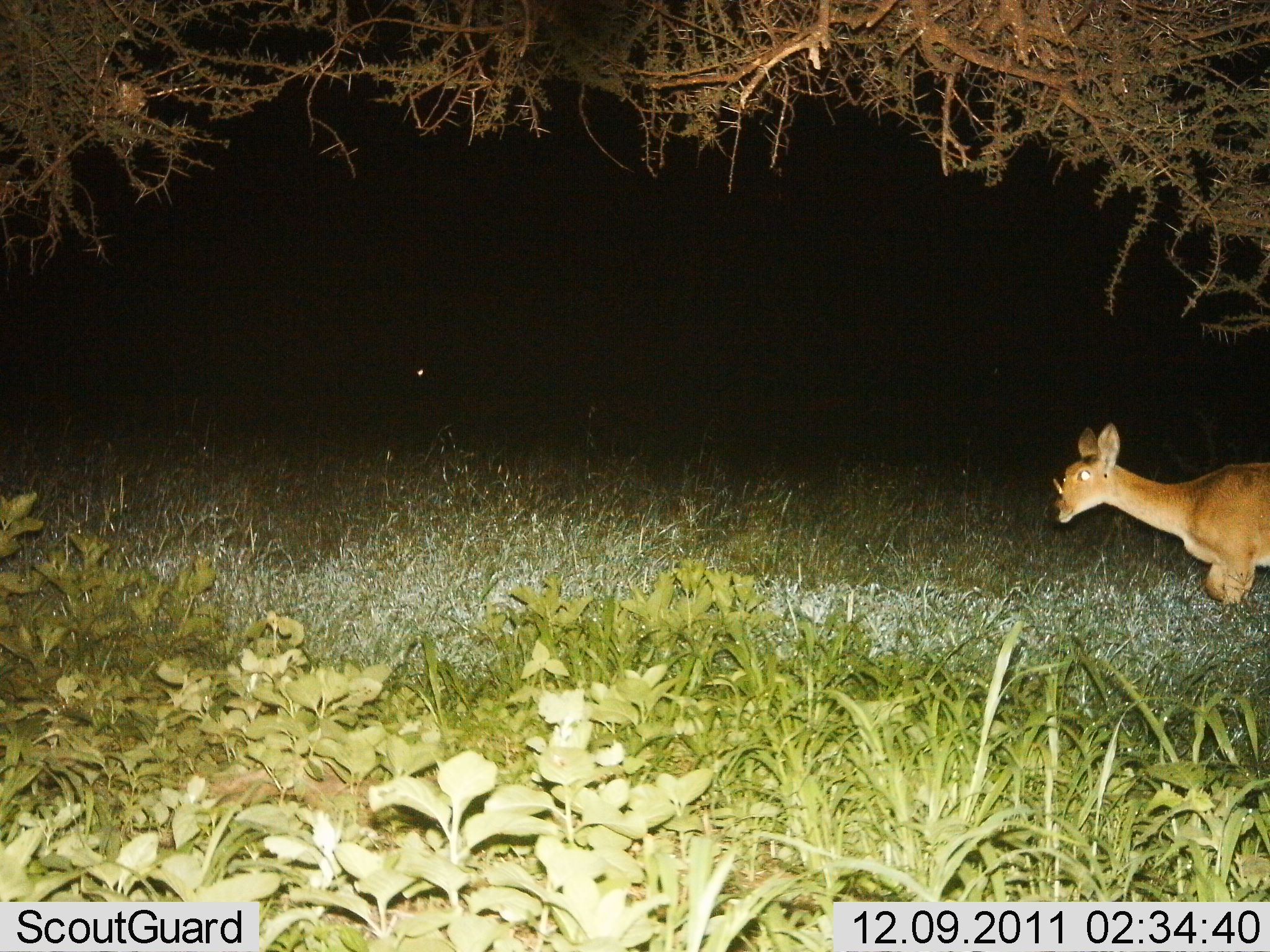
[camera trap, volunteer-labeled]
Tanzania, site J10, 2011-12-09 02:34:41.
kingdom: Animalia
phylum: Chordata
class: Mammalia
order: Artiodactyla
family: Bovidae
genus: Redunca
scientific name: Redunca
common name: reedbuck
Reedbuck (Redunca), count 1. Behavior (volunteer vote fractions): standing 54%, resting 0%, moving 46%, interacting 0%. Young present (vote fraction): 0%. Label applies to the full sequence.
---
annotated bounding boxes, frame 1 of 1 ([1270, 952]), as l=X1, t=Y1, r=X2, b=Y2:
animal: l=1043, t=419, r=1270, b=615